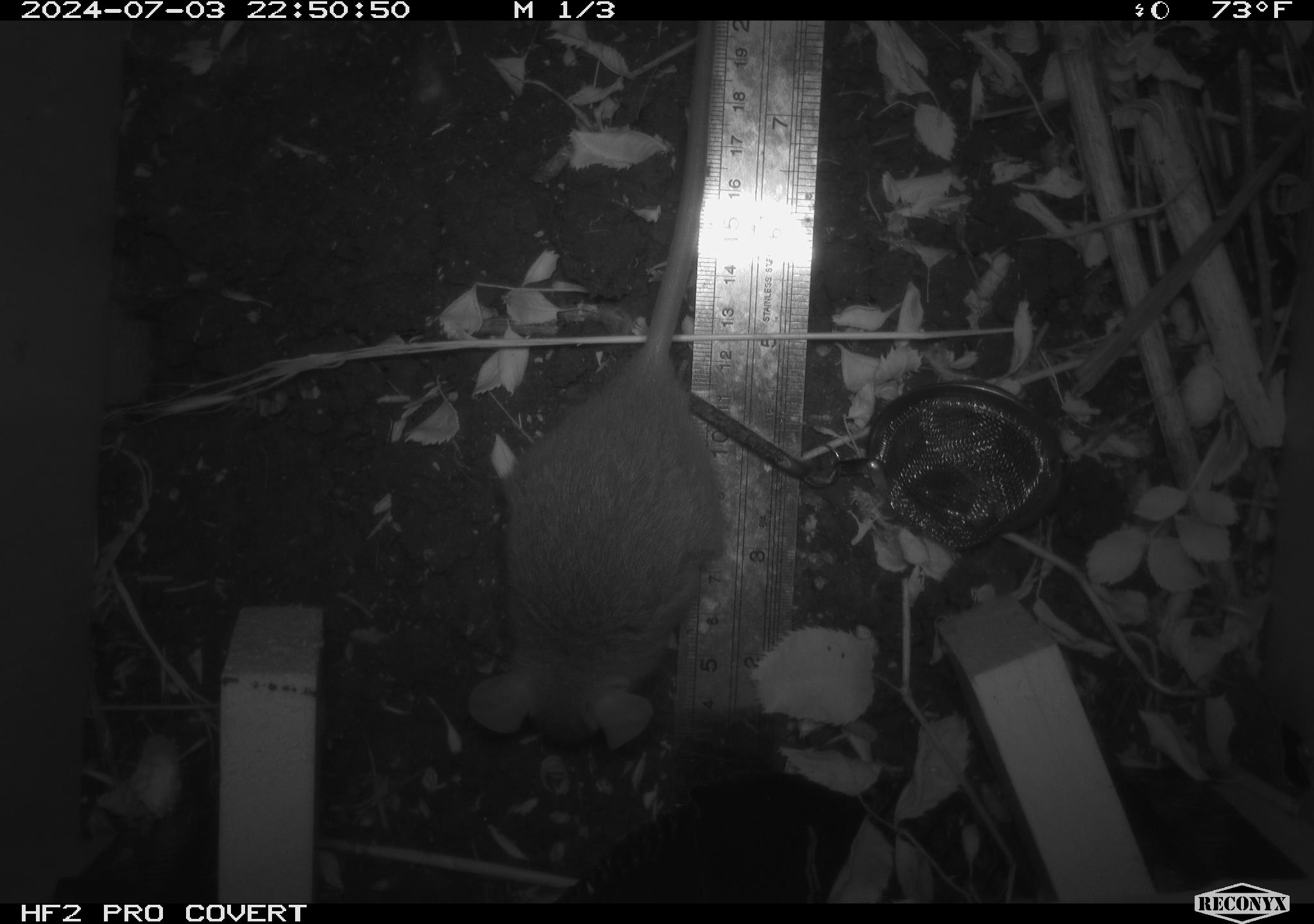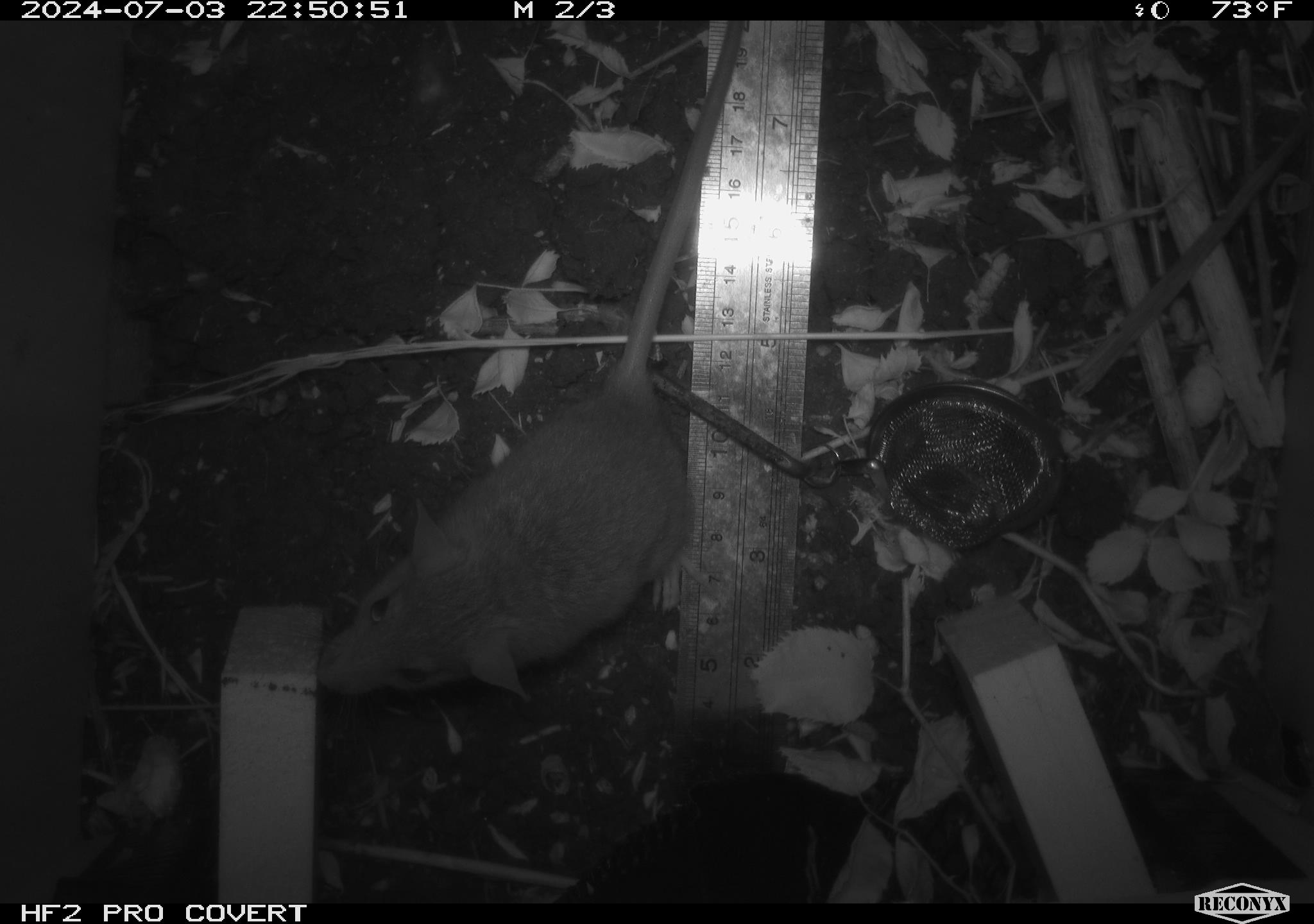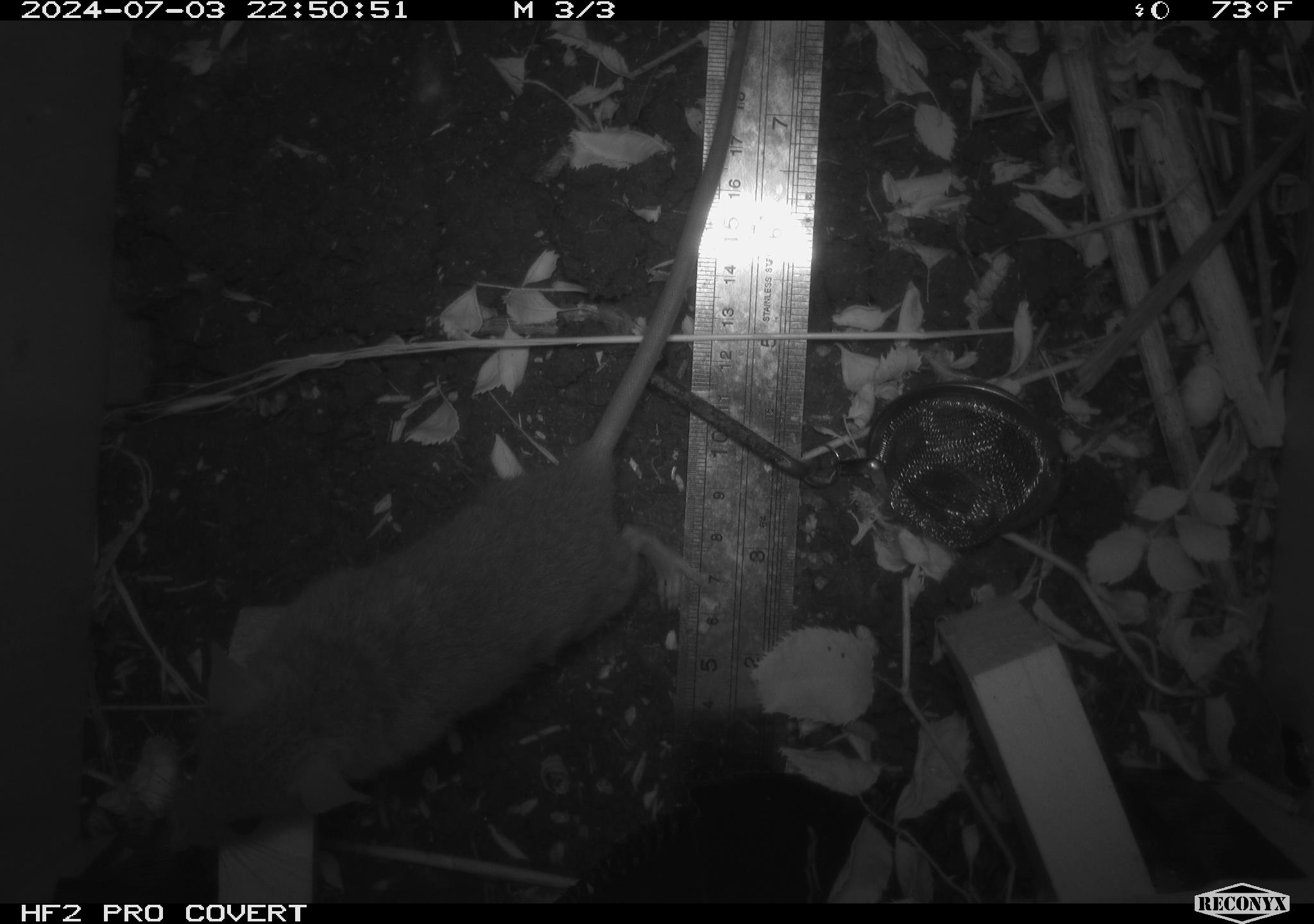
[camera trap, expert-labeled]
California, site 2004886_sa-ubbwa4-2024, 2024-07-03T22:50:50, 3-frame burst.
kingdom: Animalia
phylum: Chordata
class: Mammalia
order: Rodentia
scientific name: Rodentia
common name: woodrat or rat or mouse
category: woodrat or rat or mouse species